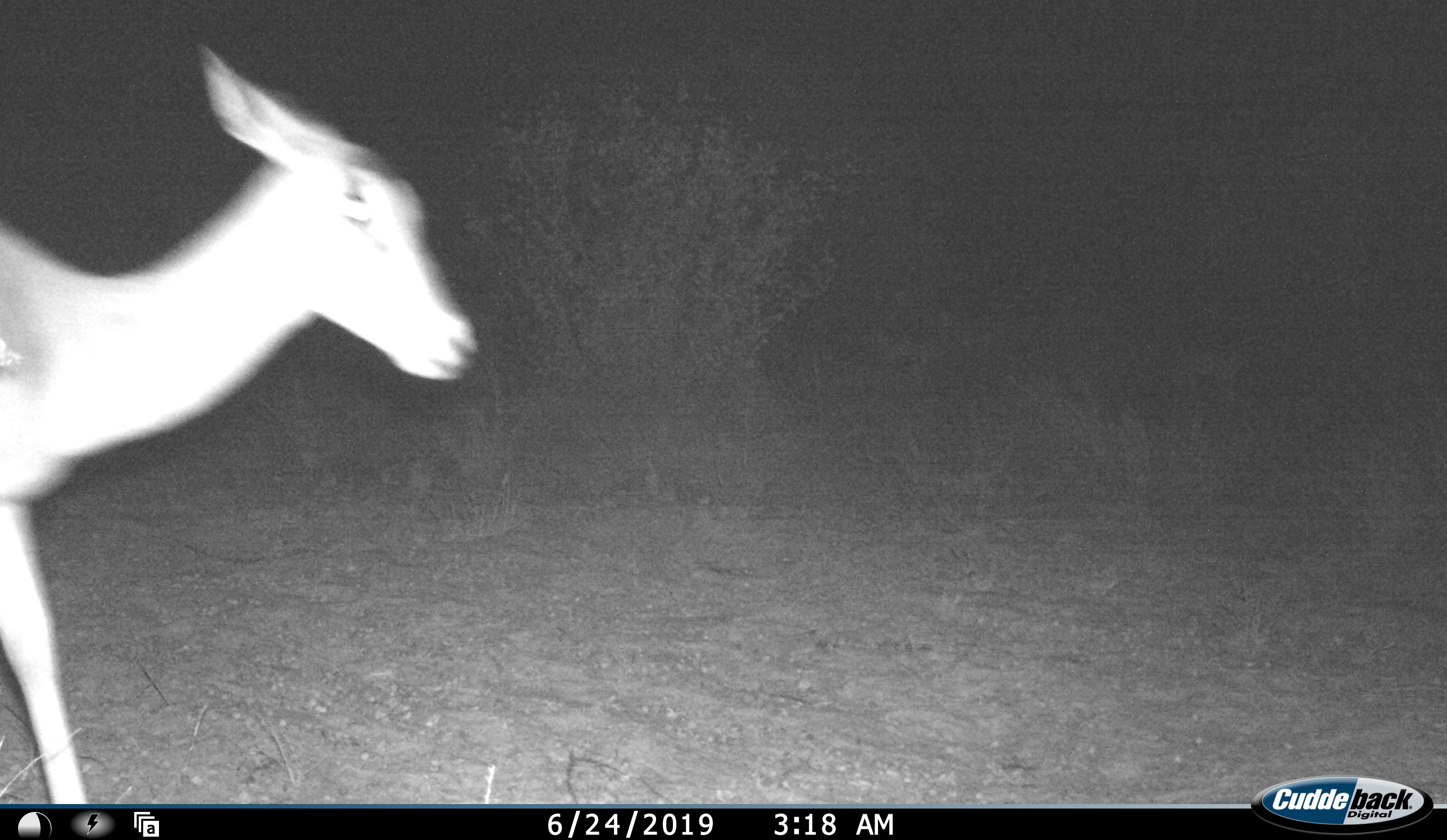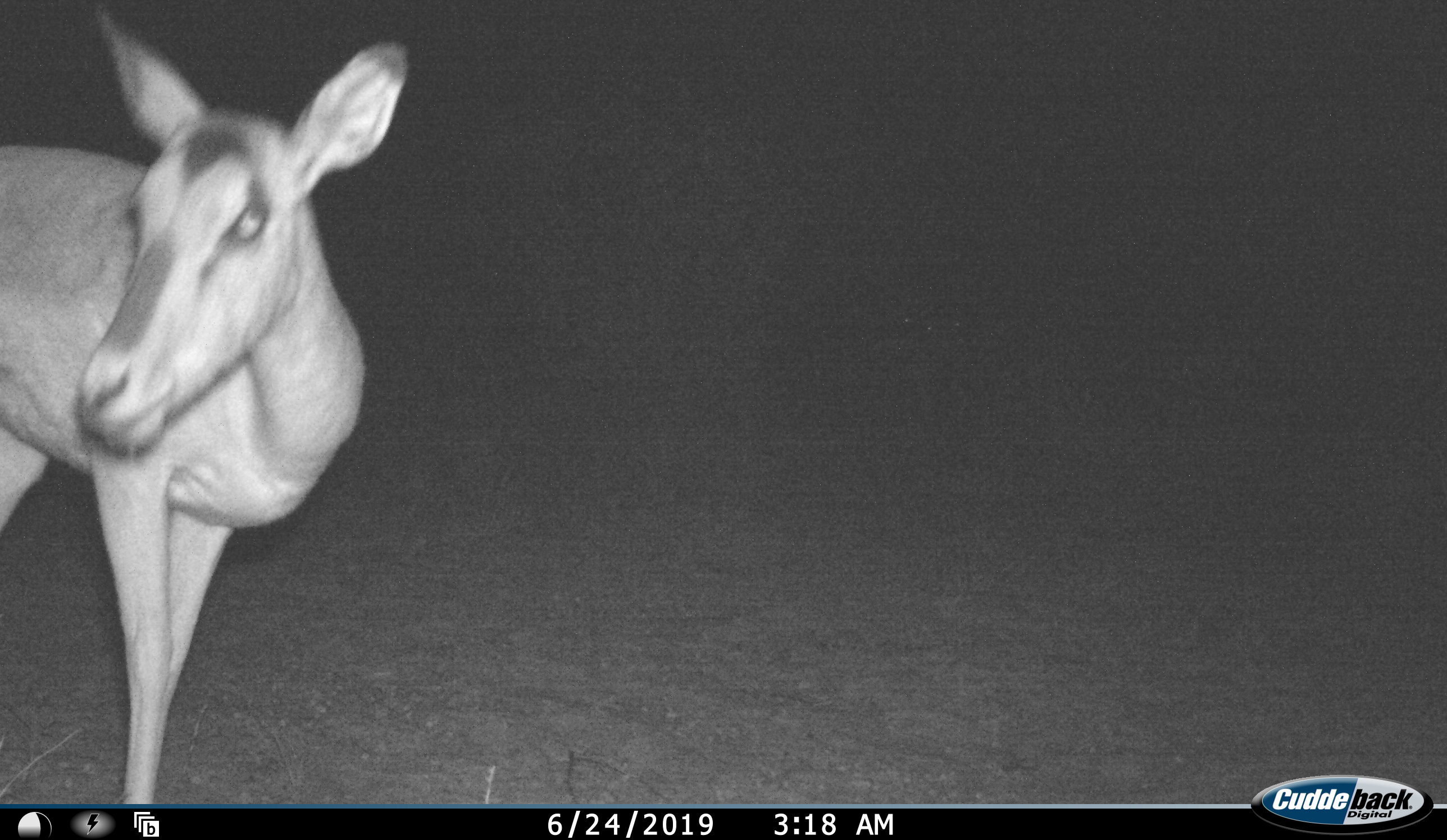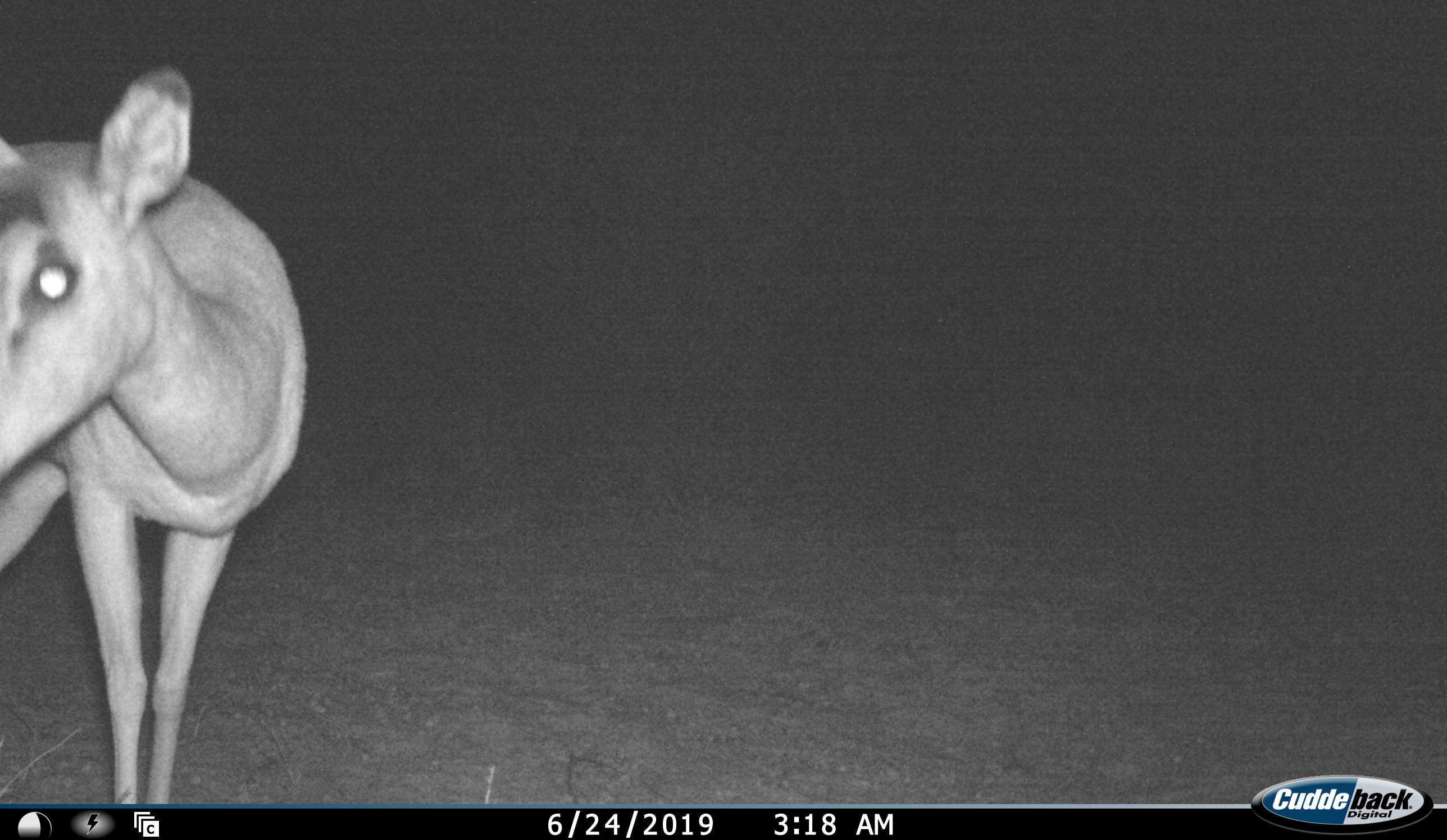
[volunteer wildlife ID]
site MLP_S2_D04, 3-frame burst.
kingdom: Animalia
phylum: Chordata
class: Mammalia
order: Artiodactyla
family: Bovidae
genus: Aepyceros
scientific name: Aepyceros melampus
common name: impala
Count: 1.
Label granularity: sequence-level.